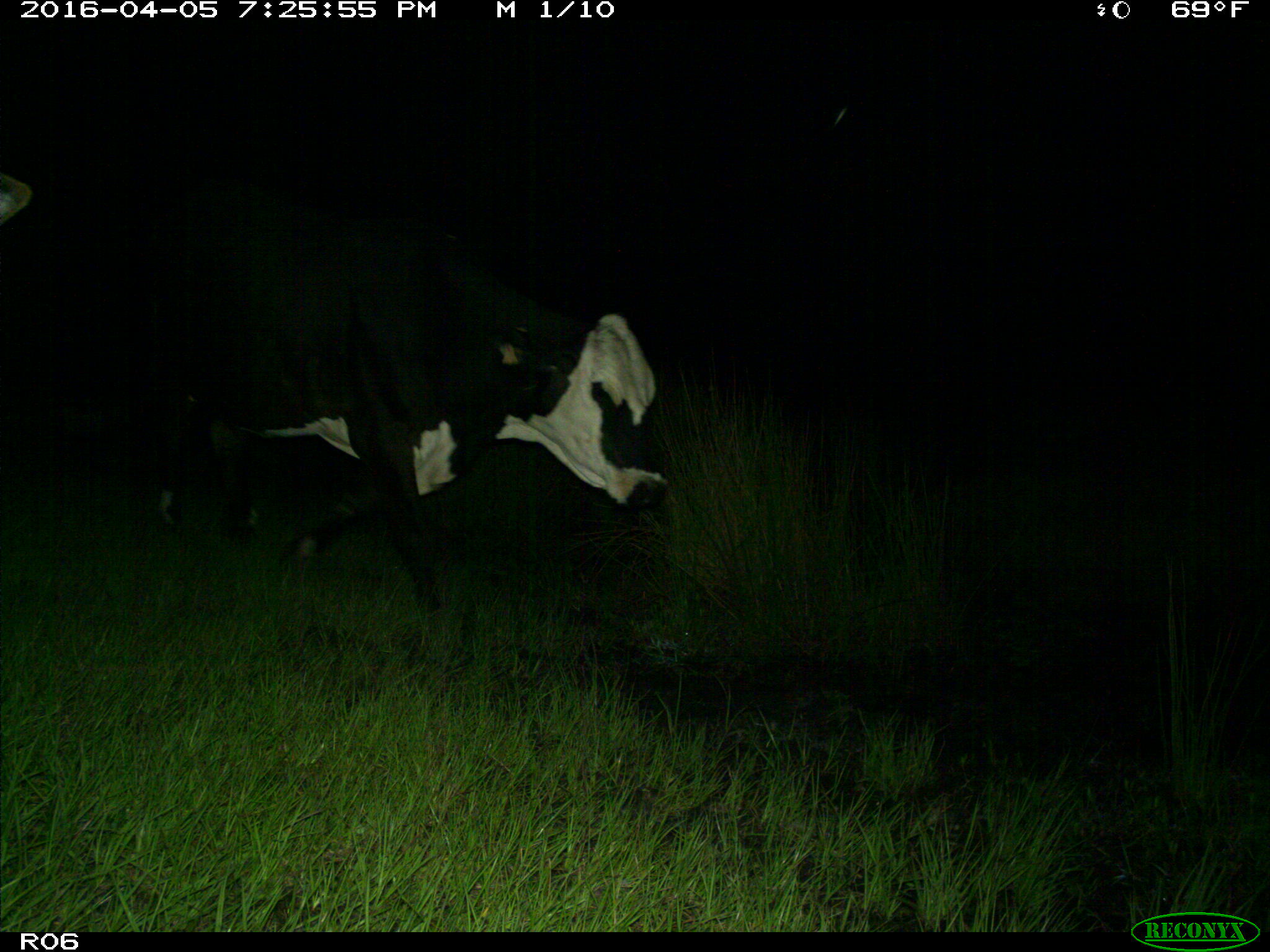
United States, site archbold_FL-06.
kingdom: Animalia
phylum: Chordata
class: Mammalia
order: Artiodactyla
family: Bovidae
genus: Bos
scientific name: Bos taurus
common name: domestic cow